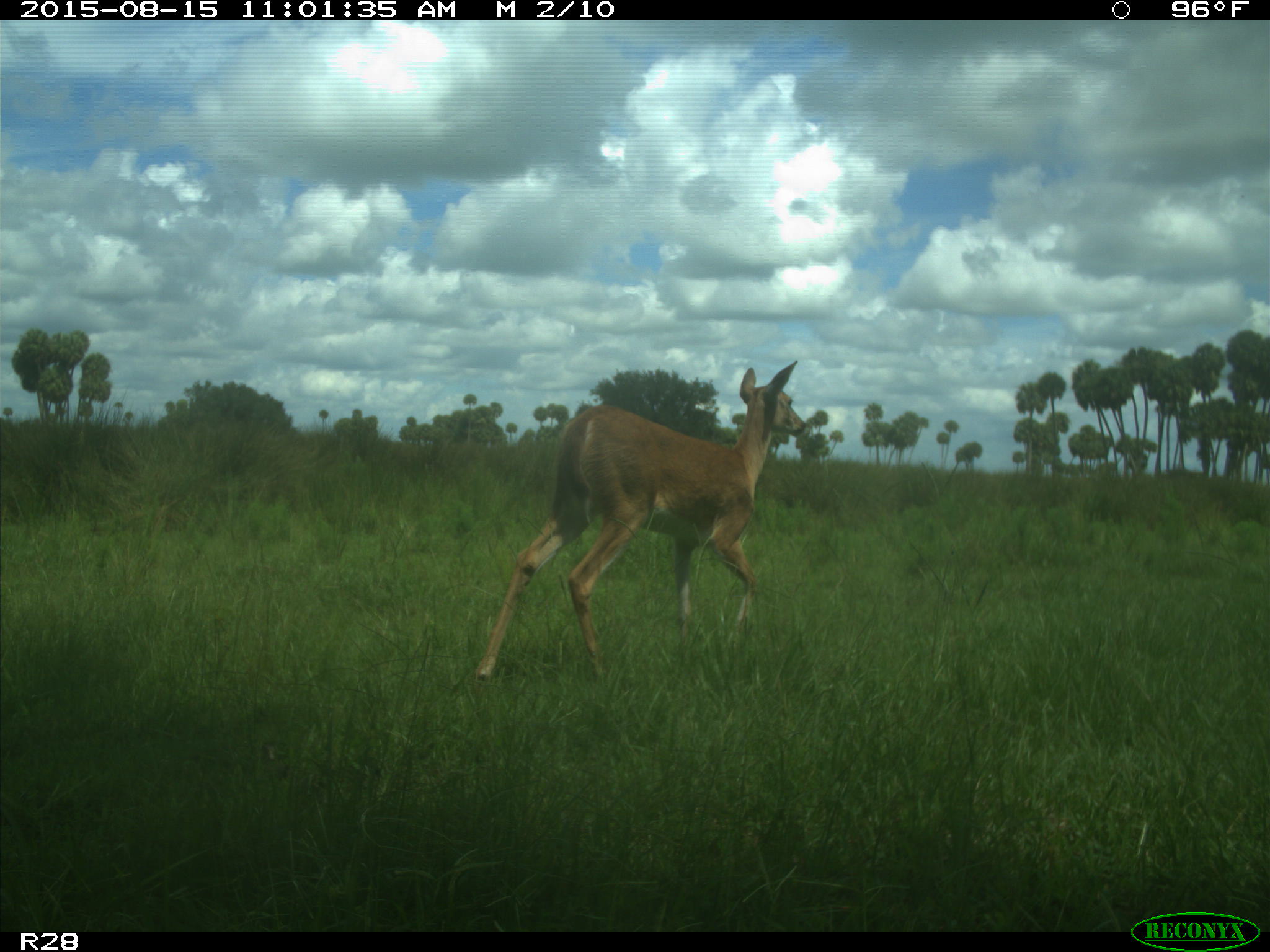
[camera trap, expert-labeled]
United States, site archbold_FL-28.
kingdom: Animalia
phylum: Chordata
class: Mammalia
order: Artiodactyla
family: Cervidae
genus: Odocoileus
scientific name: Odocoileus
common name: deer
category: unidentified deer